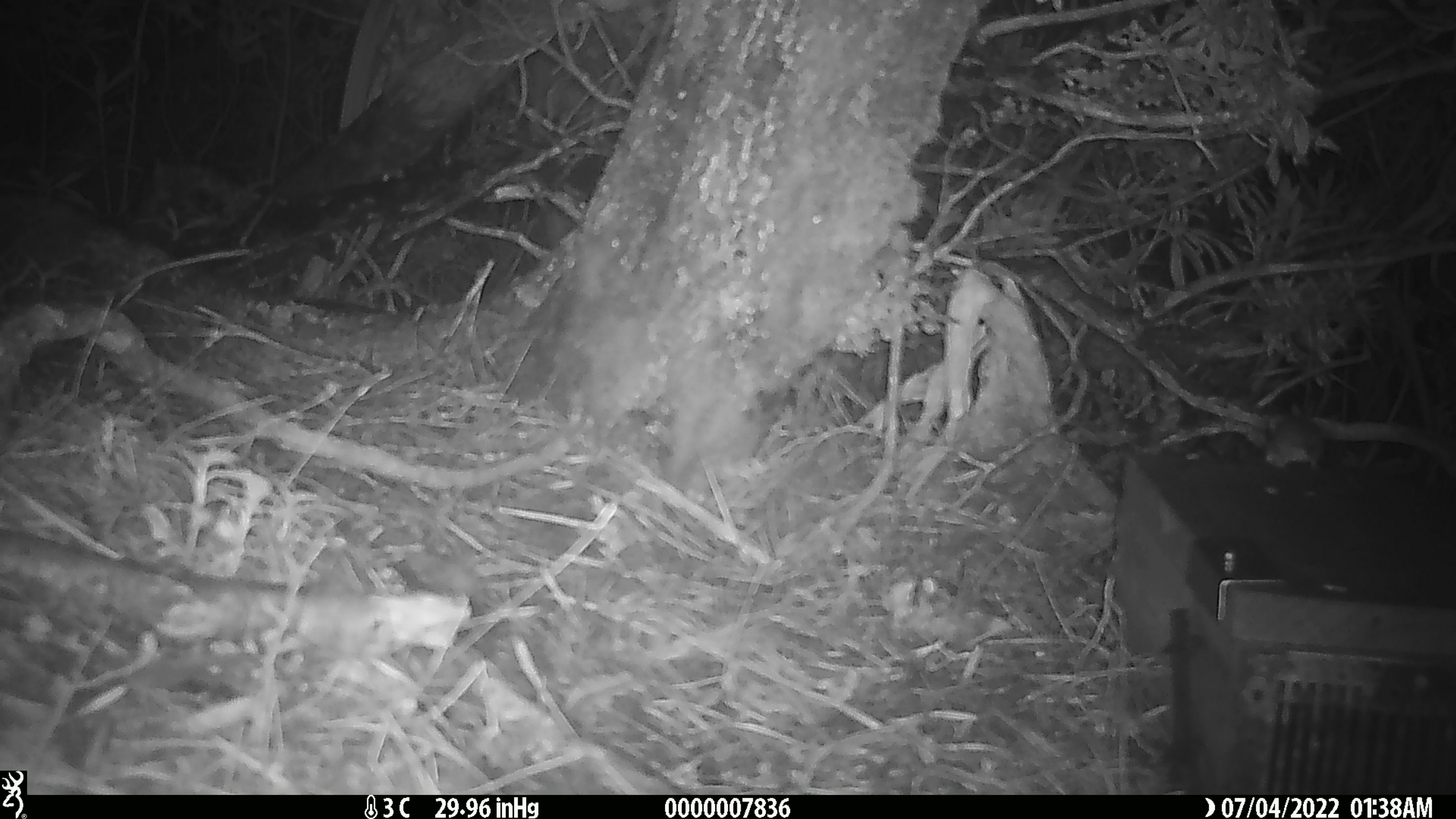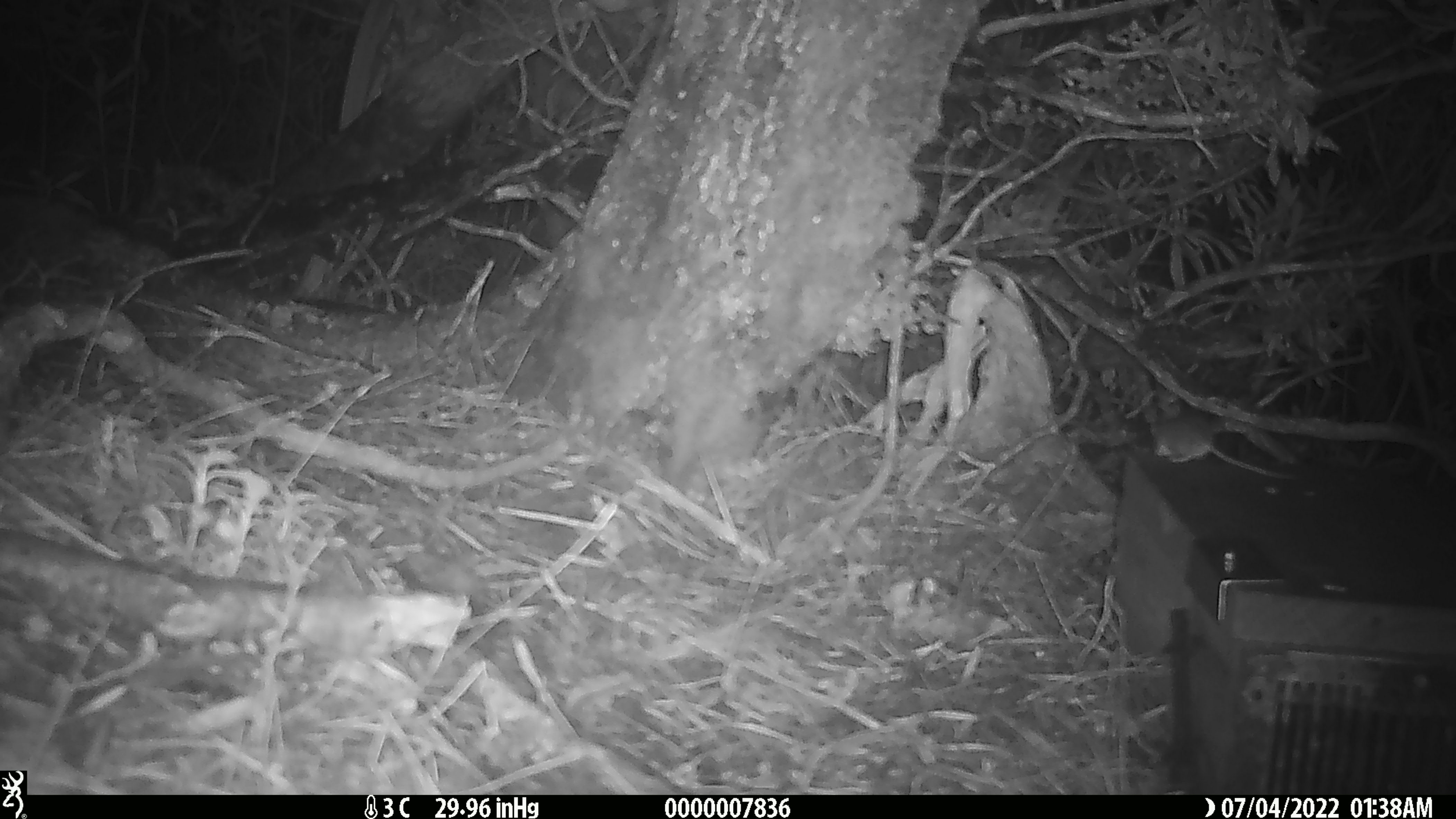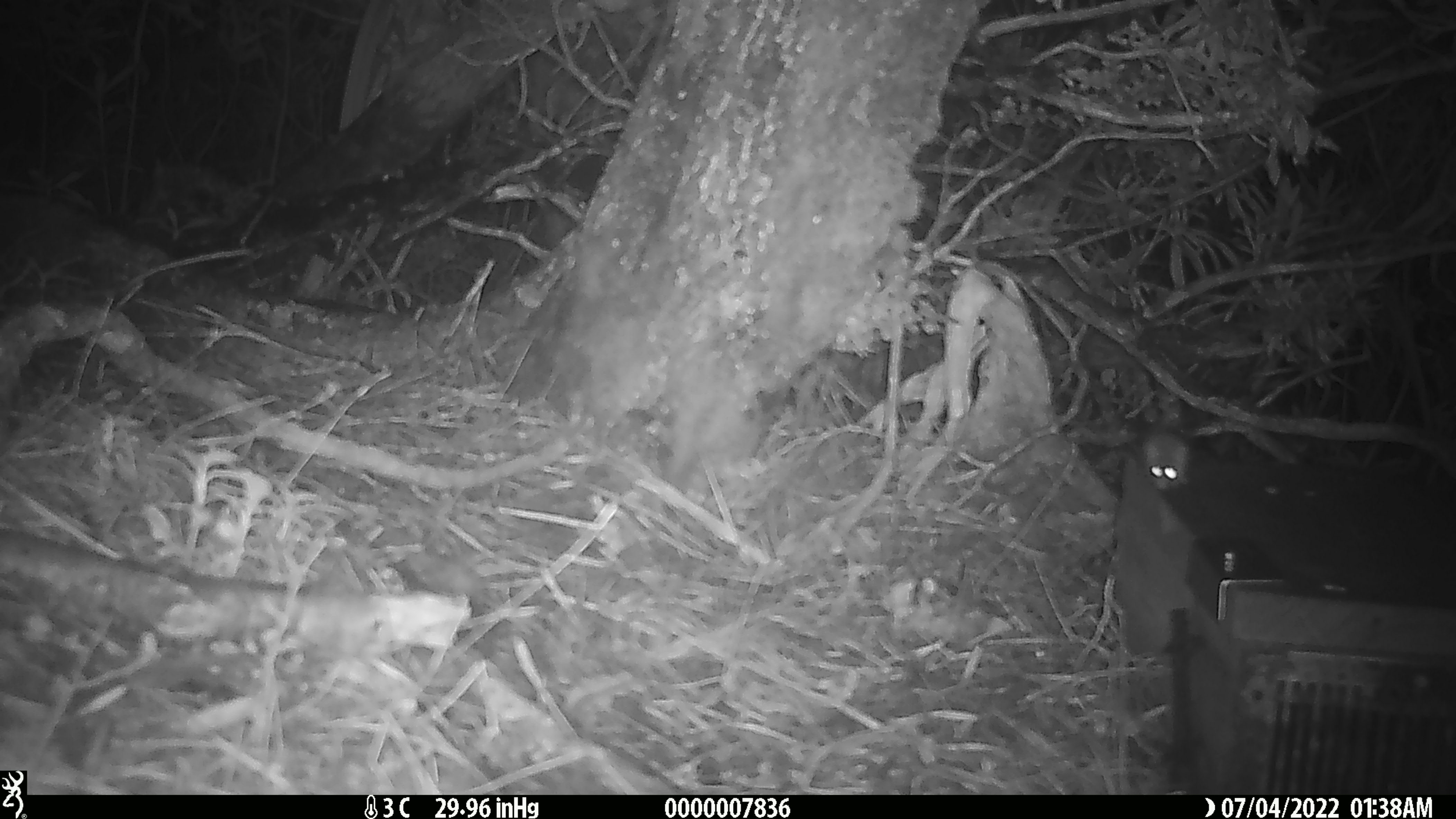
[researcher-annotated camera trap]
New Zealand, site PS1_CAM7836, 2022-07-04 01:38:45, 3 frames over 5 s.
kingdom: Animalia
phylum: Chordata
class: Mammalia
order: Rodentia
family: Muridae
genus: Mus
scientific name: Mus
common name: mouse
Mouse (Mus).